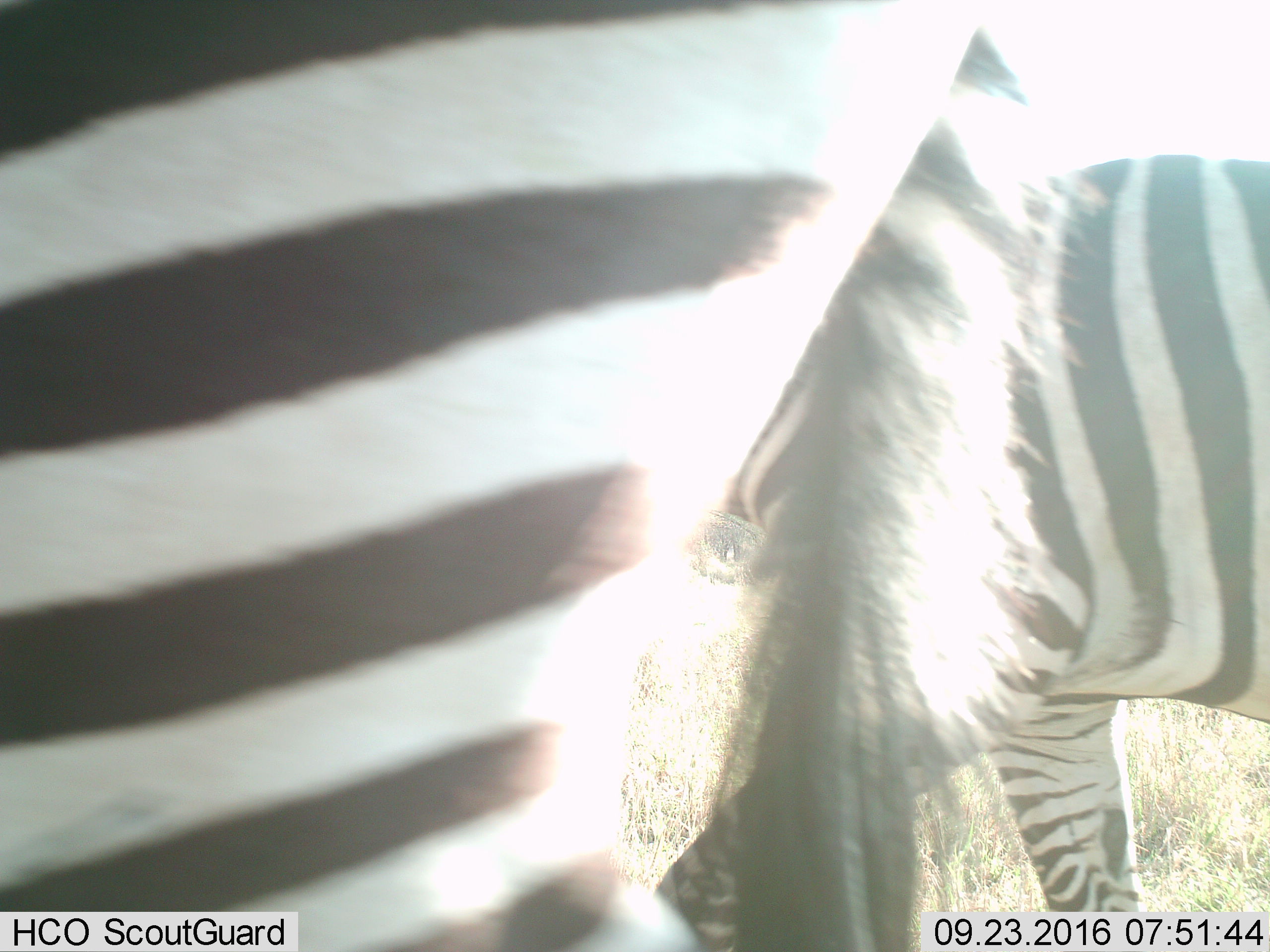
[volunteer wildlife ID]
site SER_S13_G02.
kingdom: Animalia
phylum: Chordata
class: Mammalia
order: Perissodactyla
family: Equidae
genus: Equus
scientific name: Equus quagga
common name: plains zebra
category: zebraplains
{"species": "zebraplains (plains zebra) (Equus quagga)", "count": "2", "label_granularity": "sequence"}